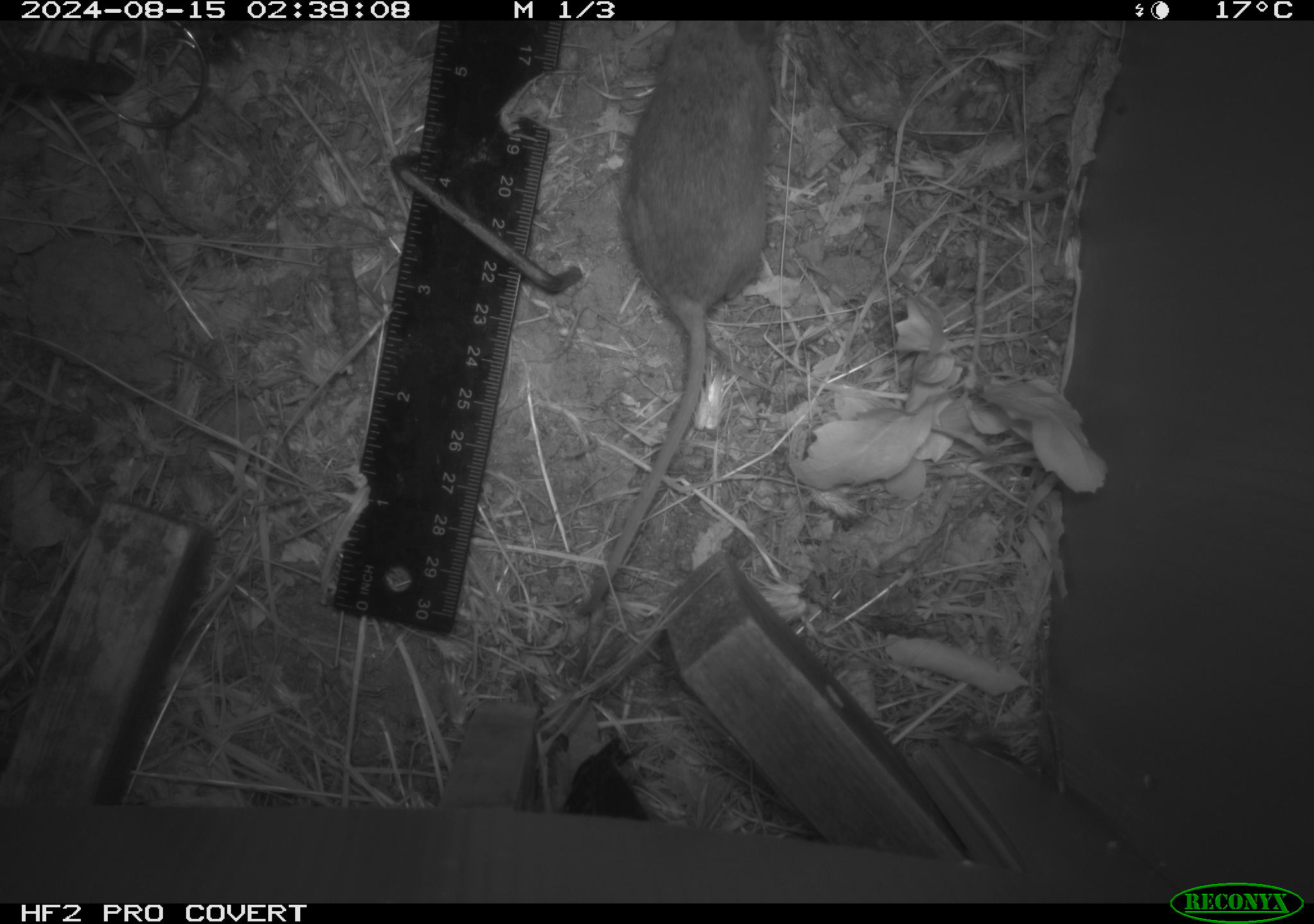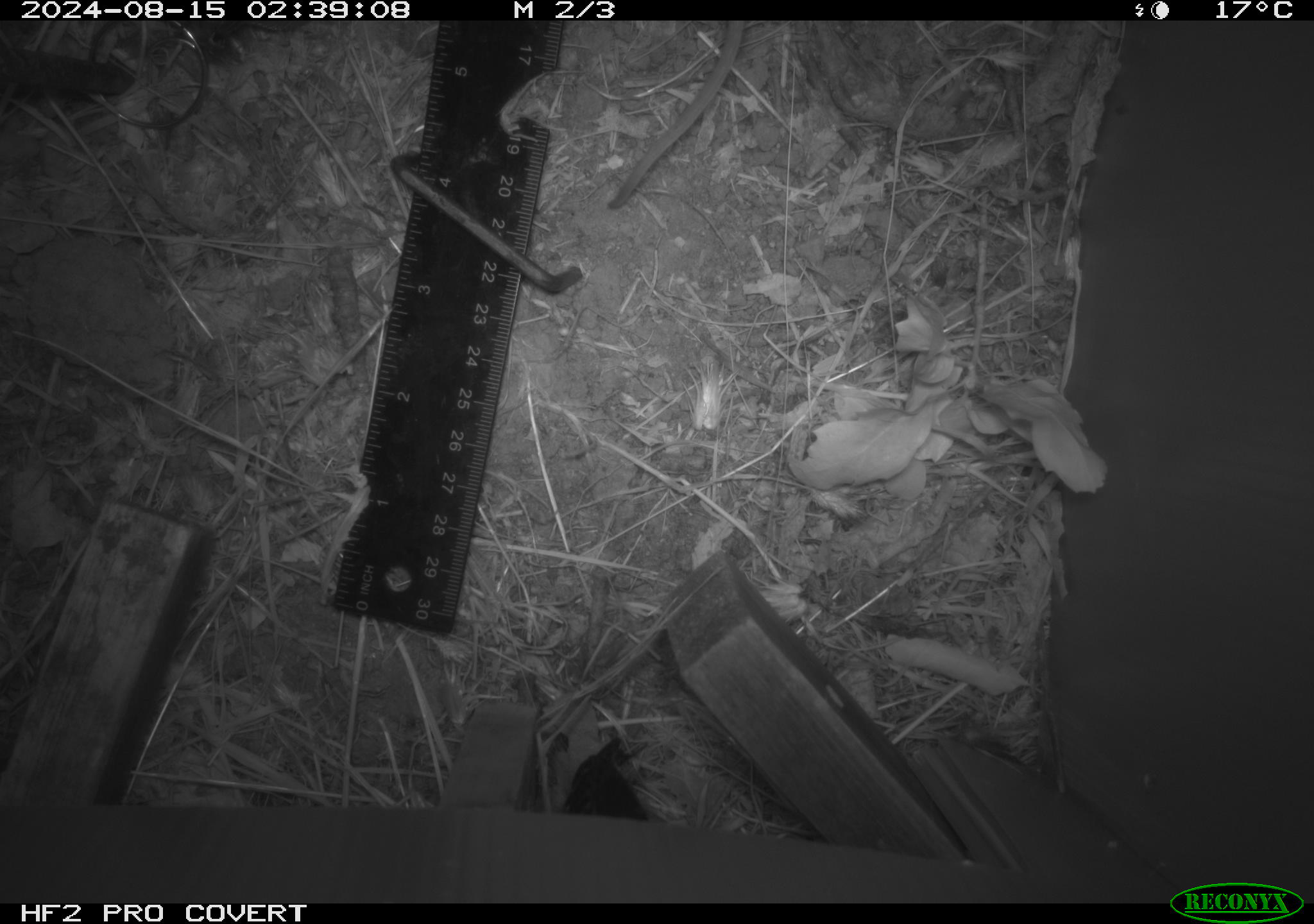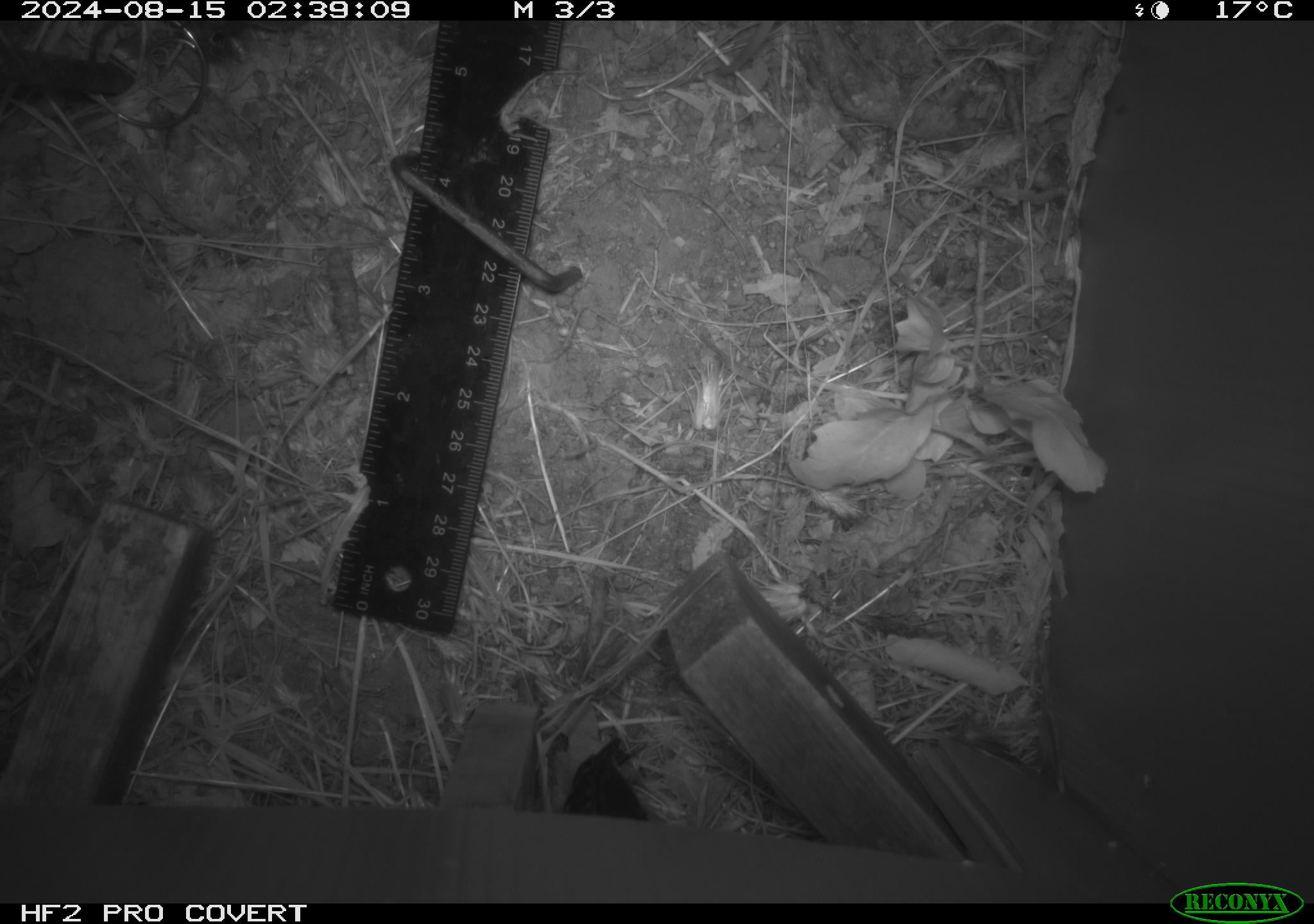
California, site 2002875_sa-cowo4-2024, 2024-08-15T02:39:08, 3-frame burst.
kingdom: Animalia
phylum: Chordata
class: Mammalia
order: Rodentia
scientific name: Rodentia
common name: rodent